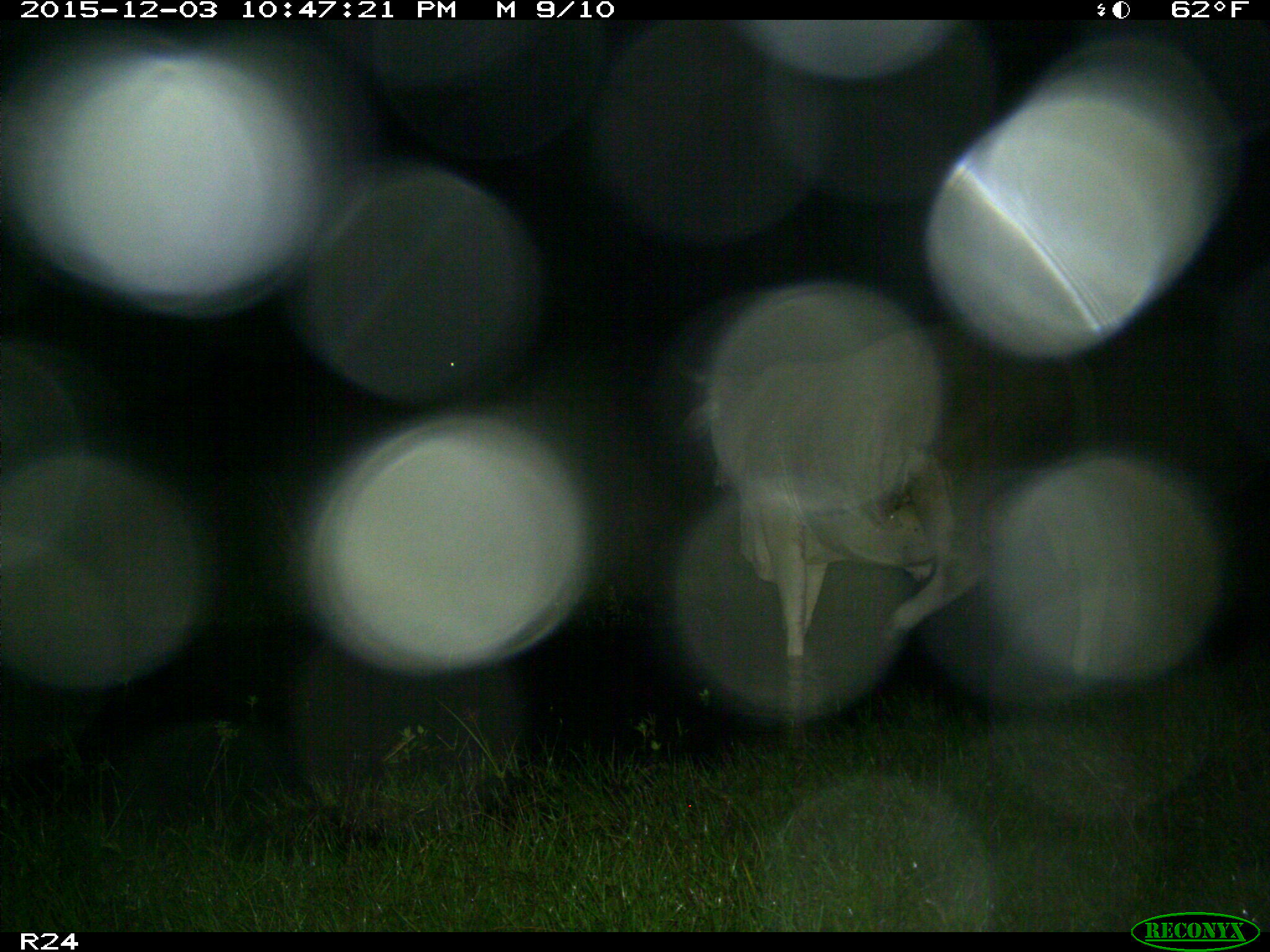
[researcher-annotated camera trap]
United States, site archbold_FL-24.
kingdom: Animalia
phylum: Chordata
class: Mammalia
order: Artiodactyla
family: Bovidae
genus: Bos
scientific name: Bos taurus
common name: domestic cow